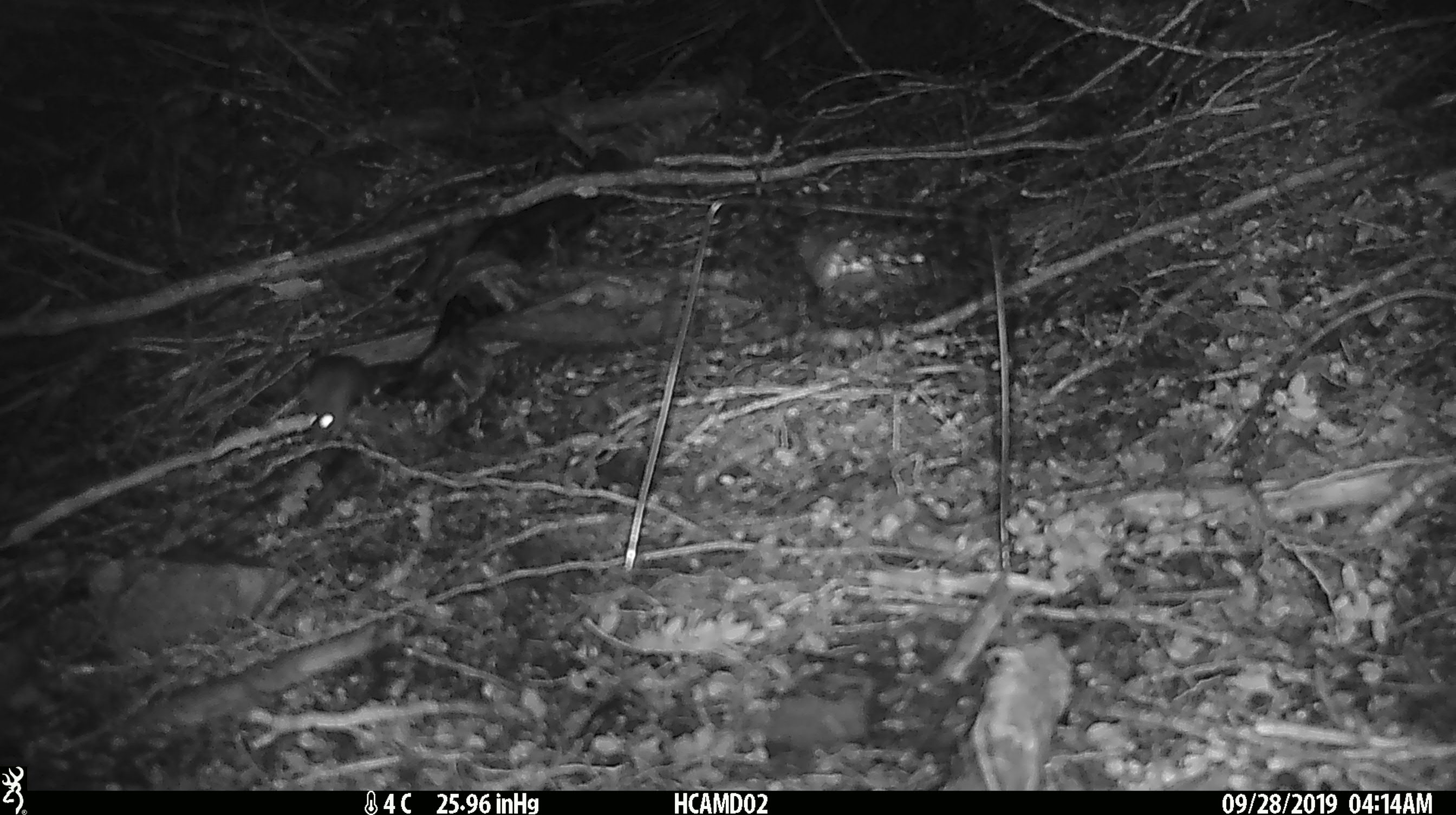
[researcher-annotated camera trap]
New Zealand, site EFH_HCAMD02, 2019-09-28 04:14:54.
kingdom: Animalia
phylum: Chordata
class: Mammalia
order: Rodentia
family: Muridae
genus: Mus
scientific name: Mus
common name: mouse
Mouse (Mus).